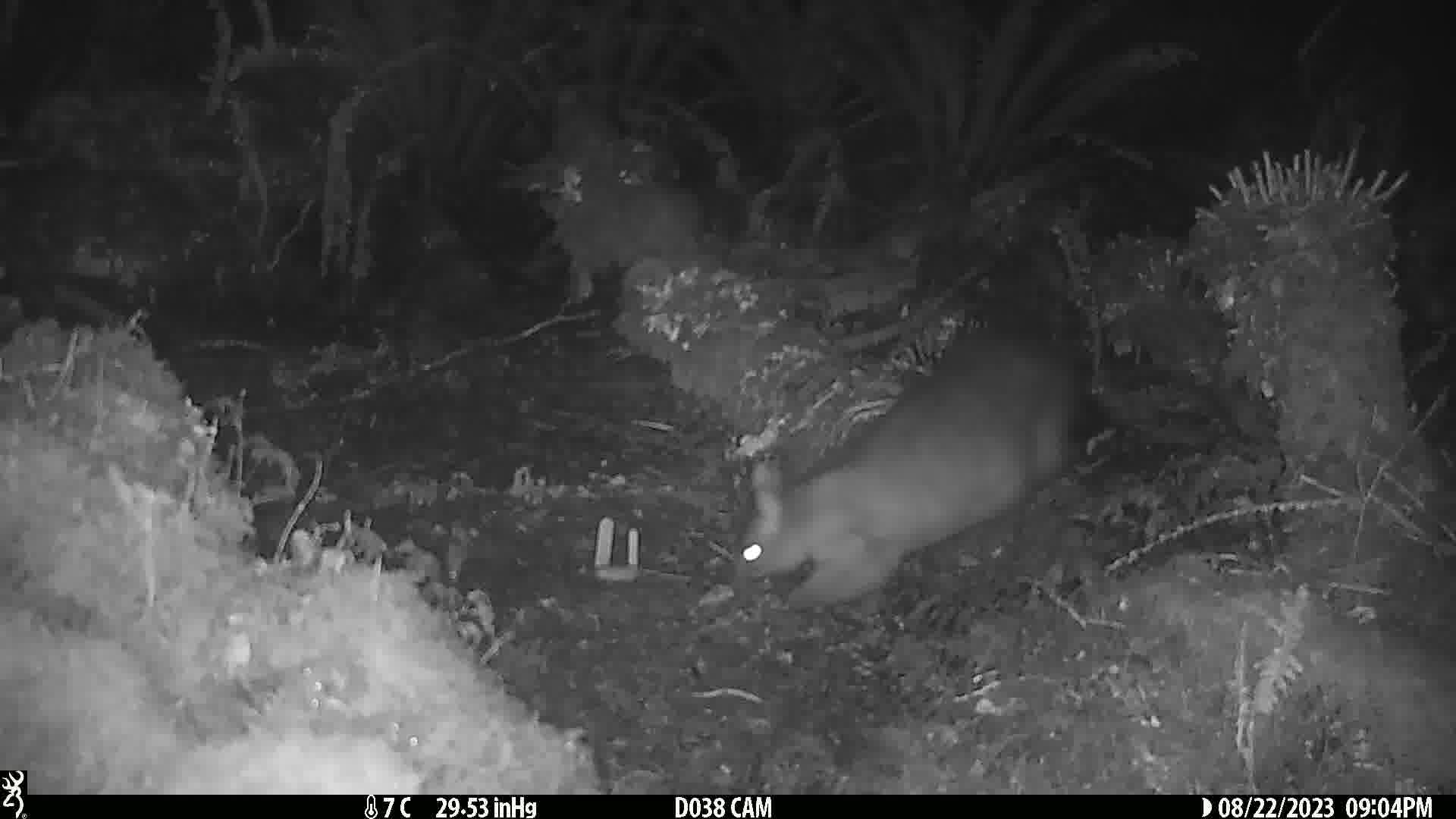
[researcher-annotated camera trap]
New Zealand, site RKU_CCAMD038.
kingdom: Animalia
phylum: Chordata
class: Mammalia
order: Diprotodontia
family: Phalangeridae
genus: Trichosurus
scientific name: Trichosurus vulpecula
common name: common brushtail possum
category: possum